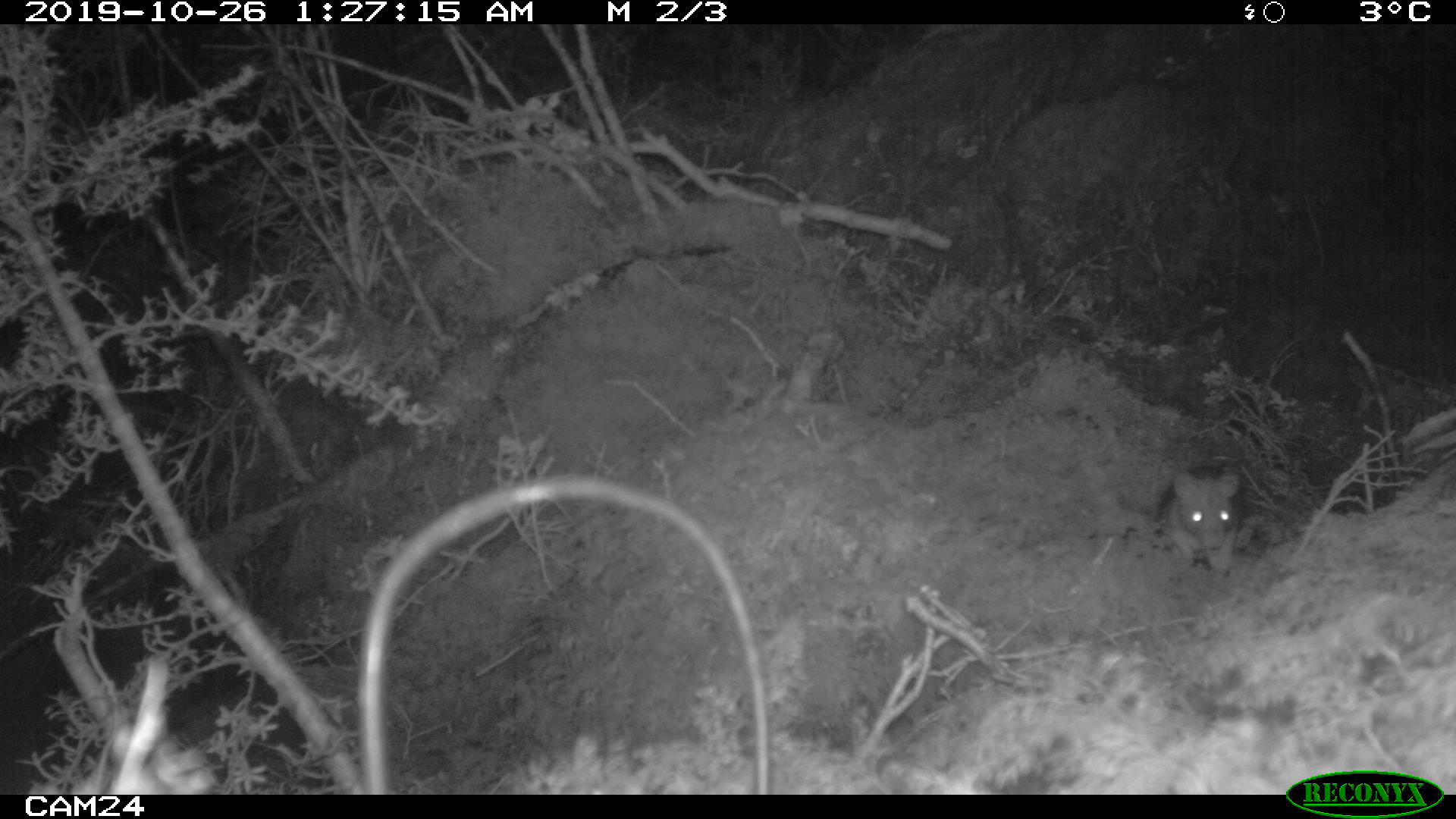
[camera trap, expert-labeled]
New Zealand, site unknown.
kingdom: Animalia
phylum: Chordata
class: Mammalia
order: Rodentia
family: Muridae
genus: Rattus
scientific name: Rattus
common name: rat